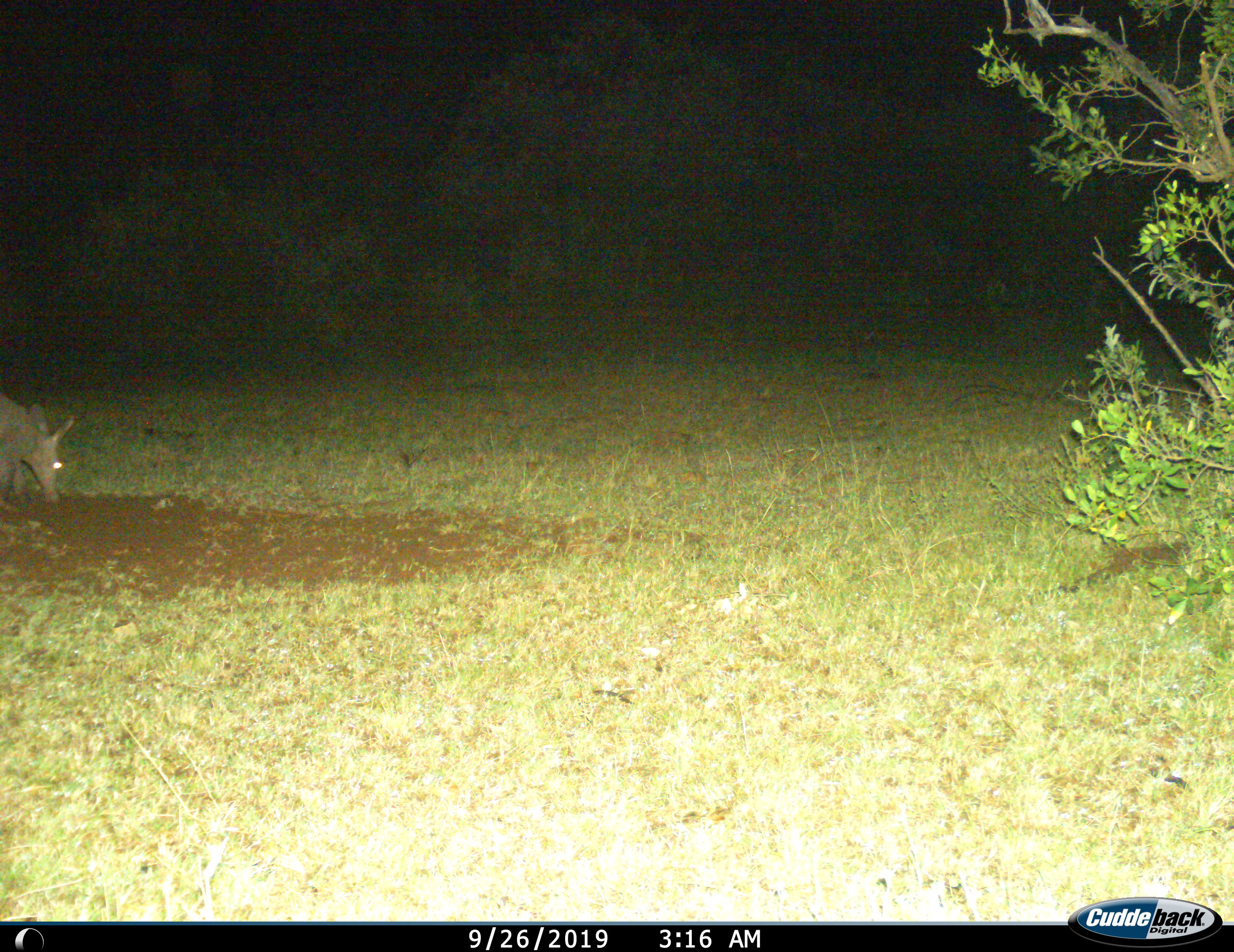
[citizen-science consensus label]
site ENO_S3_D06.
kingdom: Animalia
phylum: Chordata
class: Mammalia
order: Tubulidentata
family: Orycteropodidae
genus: Orycteropus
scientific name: Orycteropus afer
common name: aardvark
Aardvark (Orycteropus afer), count 1. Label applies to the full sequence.